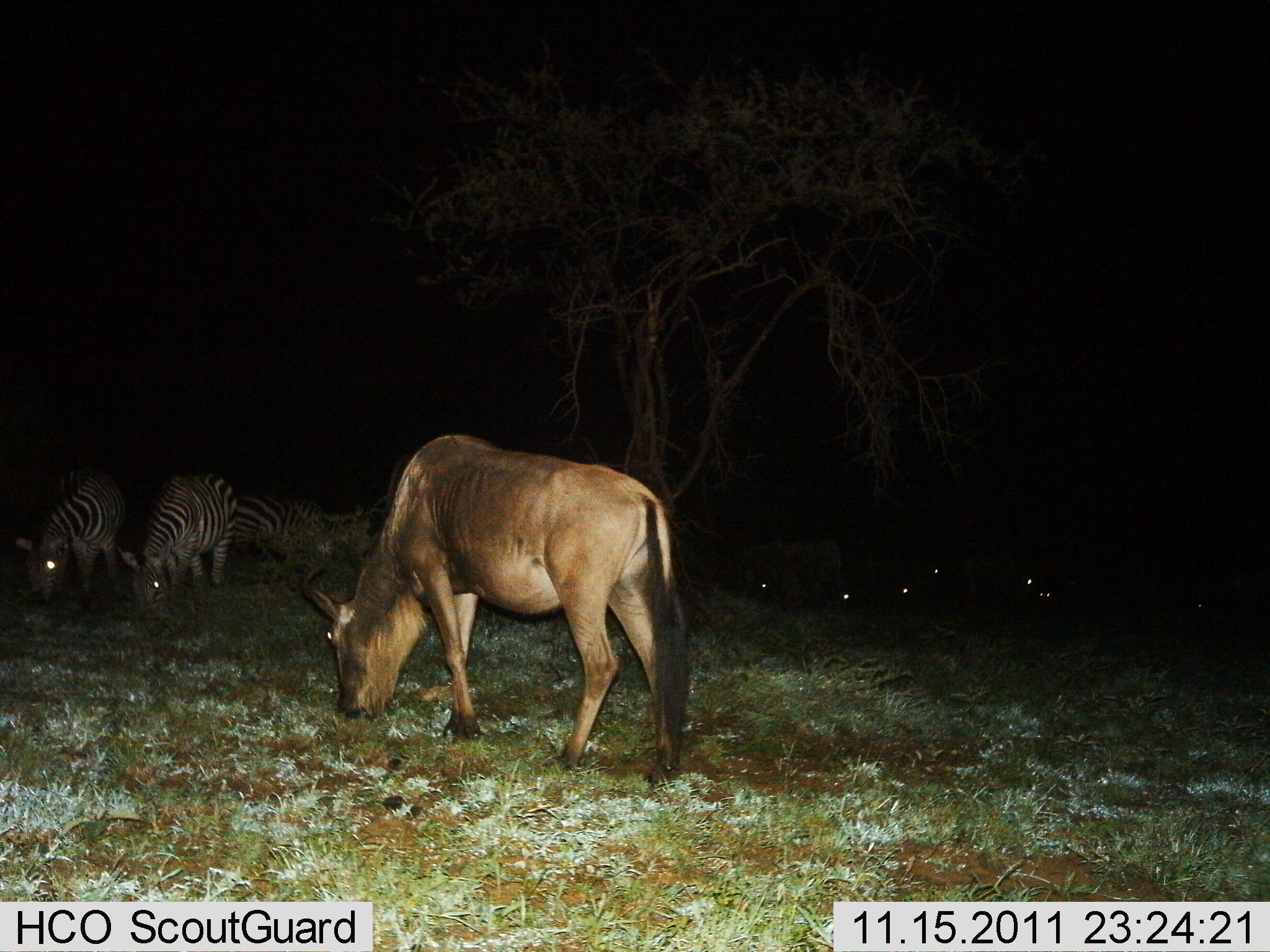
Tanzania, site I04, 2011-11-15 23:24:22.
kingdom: Animalia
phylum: Chordata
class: Mammalia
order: Artiodactyla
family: Bovidae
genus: Connochaetes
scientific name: Connochaetes taurinus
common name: blue wildebeest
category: wildebeest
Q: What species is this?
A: Wildebeest (blue wildebeest) (Connochaetes taurinus).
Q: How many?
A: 1.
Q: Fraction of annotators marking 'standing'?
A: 23%.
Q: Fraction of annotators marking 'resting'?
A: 0%.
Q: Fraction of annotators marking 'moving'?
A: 0%.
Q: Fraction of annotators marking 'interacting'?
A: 0%.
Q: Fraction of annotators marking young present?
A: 0%.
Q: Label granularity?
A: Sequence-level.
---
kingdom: Animalia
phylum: Chordata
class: Mammalia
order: Perissodactyla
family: Equidae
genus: Equus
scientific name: Equus quagga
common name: plains zebra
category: zebra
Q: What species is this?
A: Zebra (plains zebra) (Equus quagga).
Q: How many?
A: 3.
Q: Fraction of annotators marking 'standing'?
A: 17%.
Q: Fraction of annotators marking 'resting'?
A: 0%.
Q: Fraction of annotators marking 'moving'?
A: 0%.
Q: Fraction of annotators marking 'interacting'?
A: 0%.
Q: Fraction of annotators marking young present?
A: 0%.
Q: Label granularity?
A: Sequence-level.